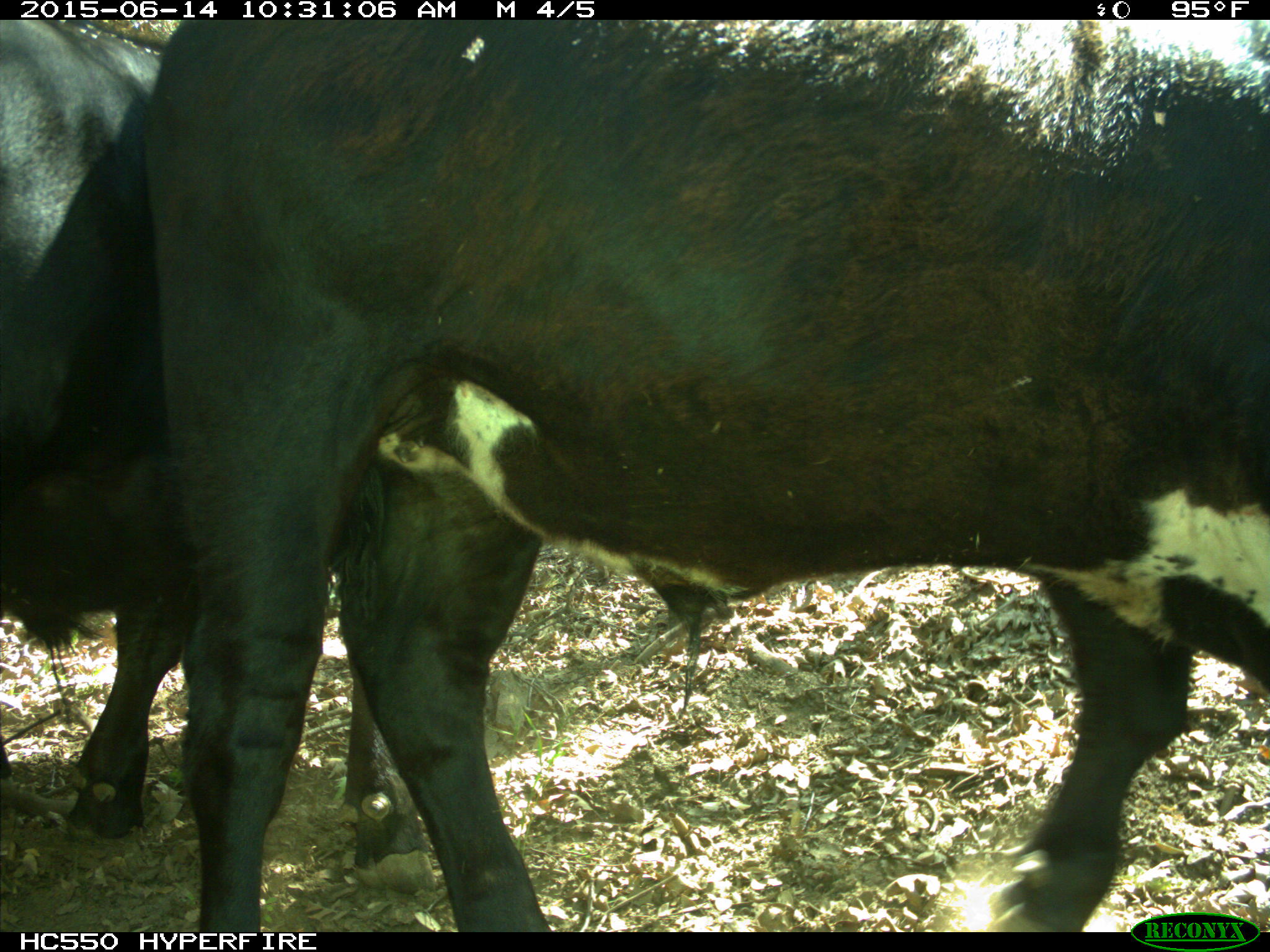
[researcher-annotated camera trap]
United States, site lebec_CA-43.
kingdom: Animalia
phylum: Chordata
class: Mammalia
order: Artiodactyla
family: Bovidae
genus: Bos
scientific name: Bos taurus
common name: domestic cow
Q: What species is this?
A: Bos taurus (domestic cow).